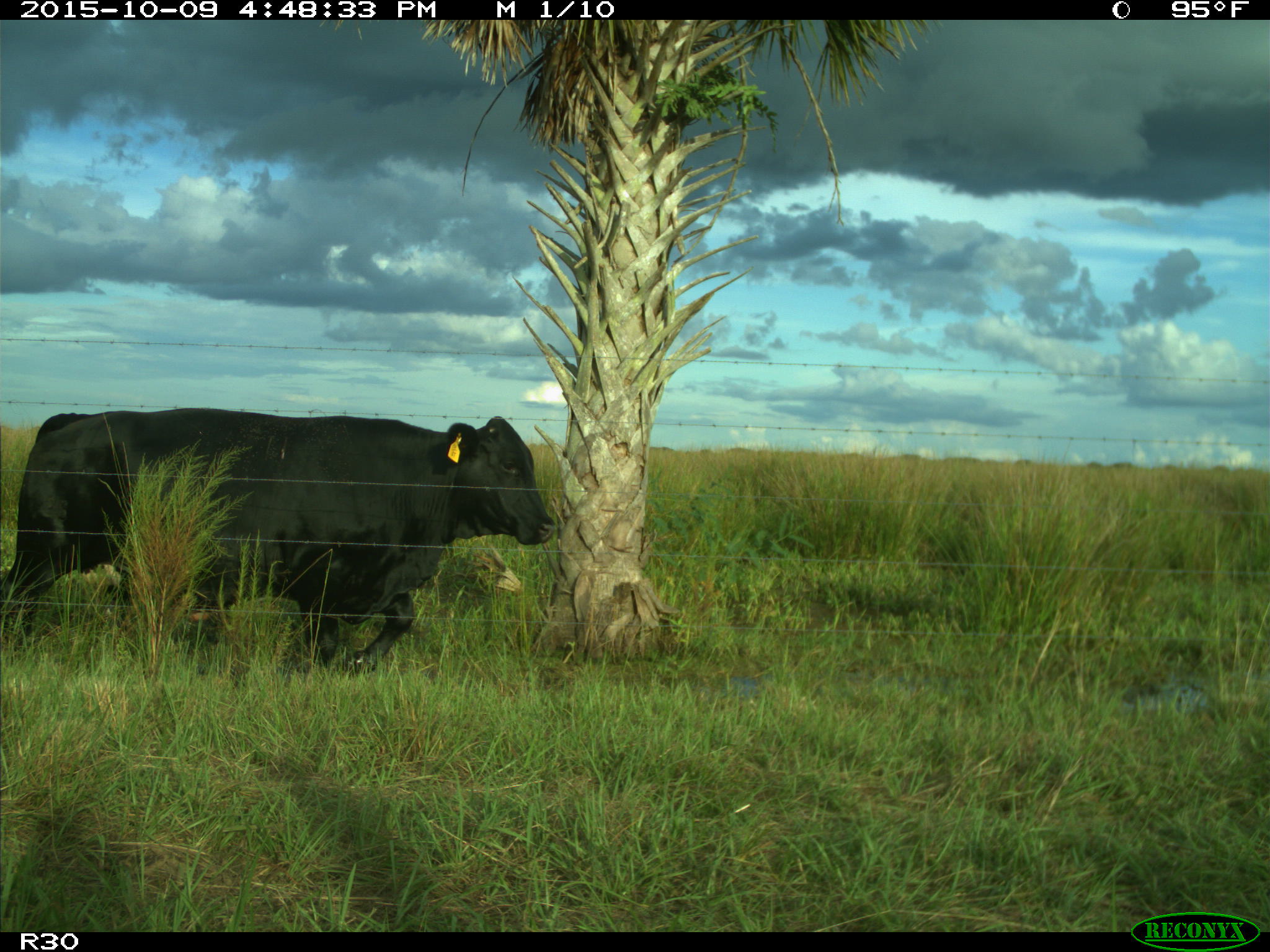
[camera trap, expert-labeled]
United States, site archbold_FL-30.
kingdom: Animalia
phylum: Chordata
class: Mammalia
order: Artiodactyla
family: Bovidae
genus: Bos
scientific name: Bos taurus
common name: domestic cow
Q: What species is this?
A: Bos taurus (domestic cow).